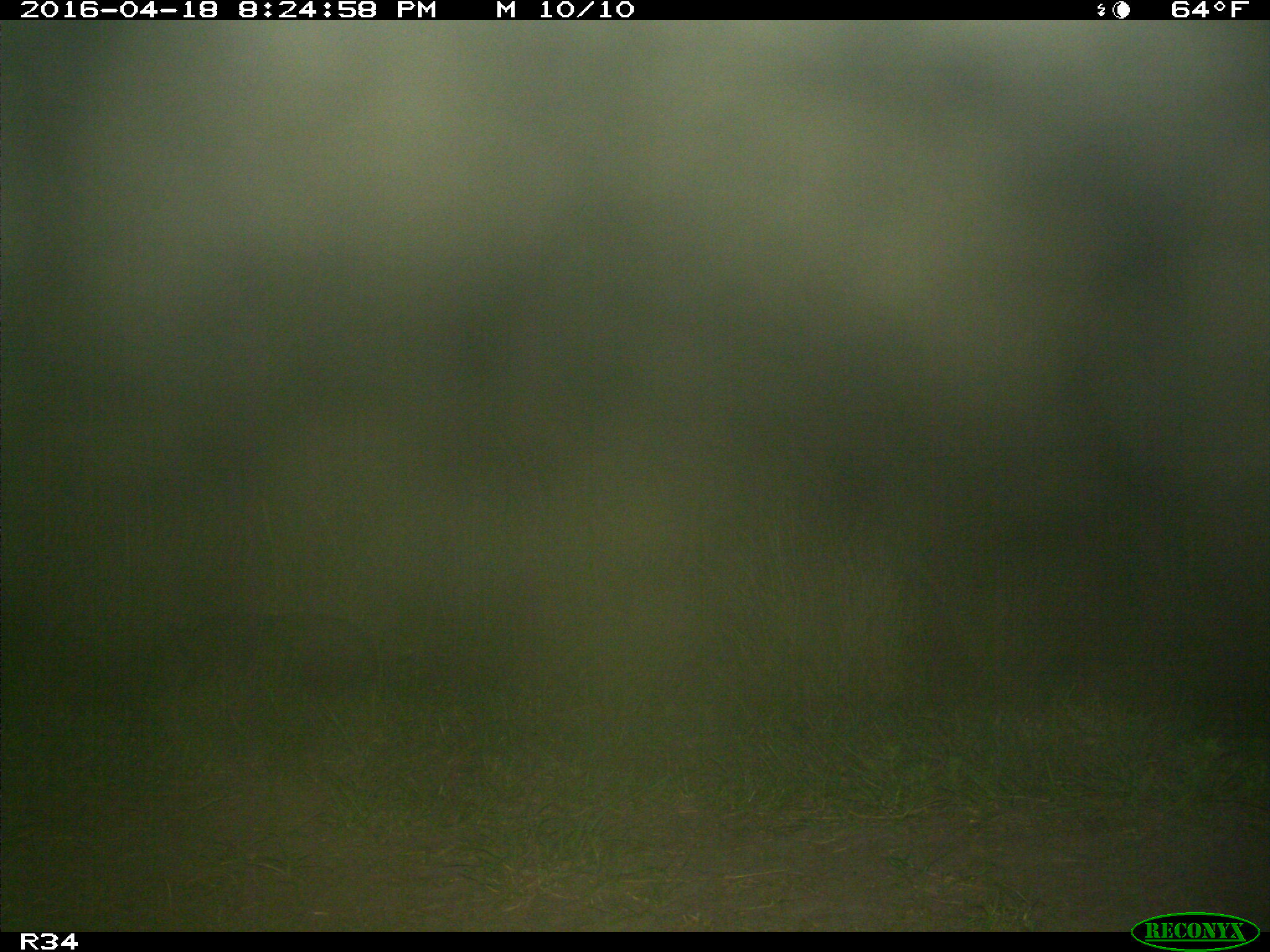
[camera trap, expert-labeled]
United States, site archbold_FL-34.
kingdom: Animalia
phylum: Chordata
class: Mammalia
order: Artiodactyla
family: Suidae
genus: Sus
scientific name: Sus scrofa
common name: wild boar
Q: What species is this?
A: Sus scrofa (wild boar).